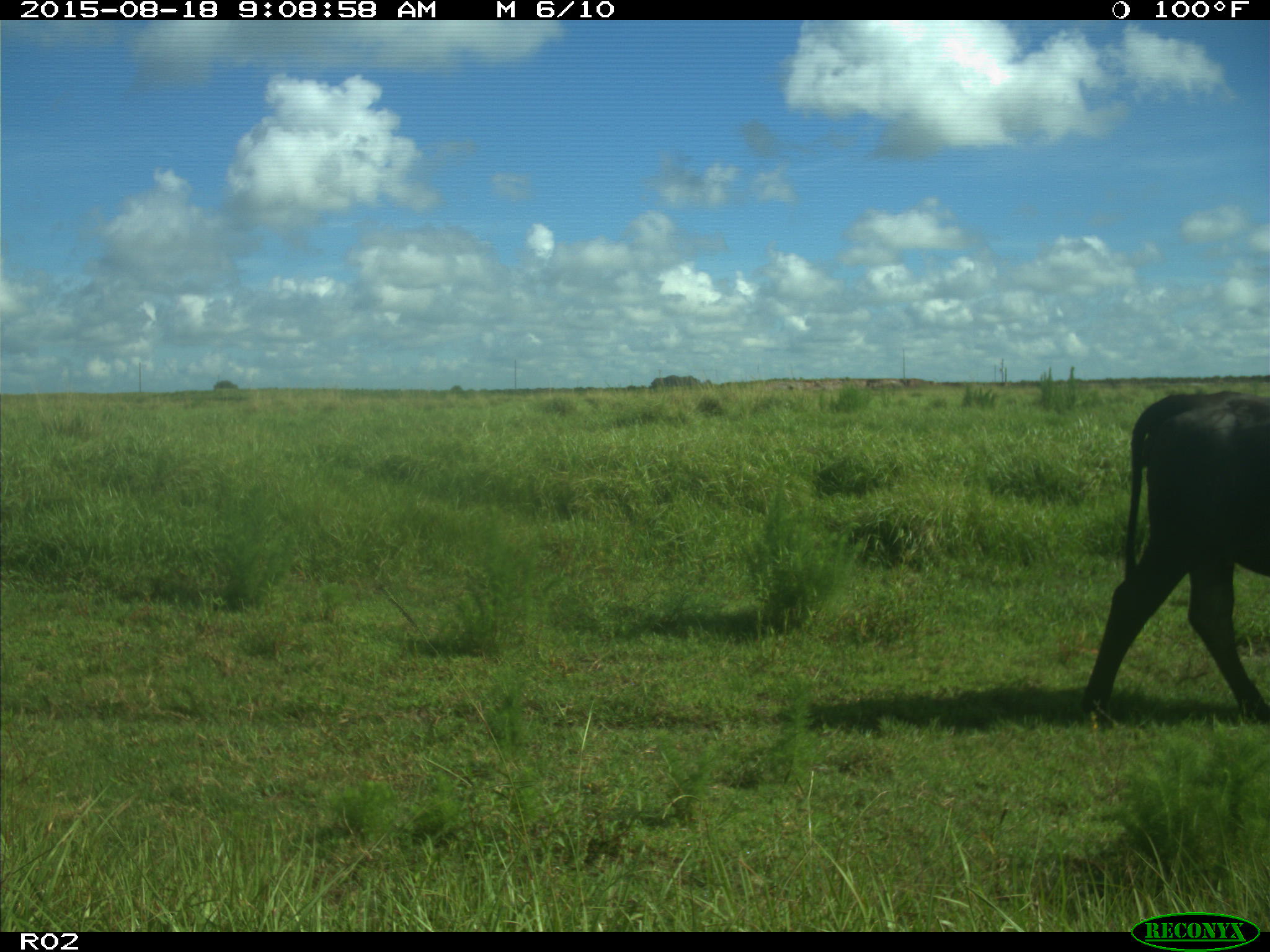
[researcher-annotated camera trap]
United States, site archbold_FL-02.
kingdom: Animalia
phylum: Chordata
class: Mammalia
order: Artiodactyla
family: Bovidae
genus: Bos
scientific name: Bos taurus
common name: domestic cow